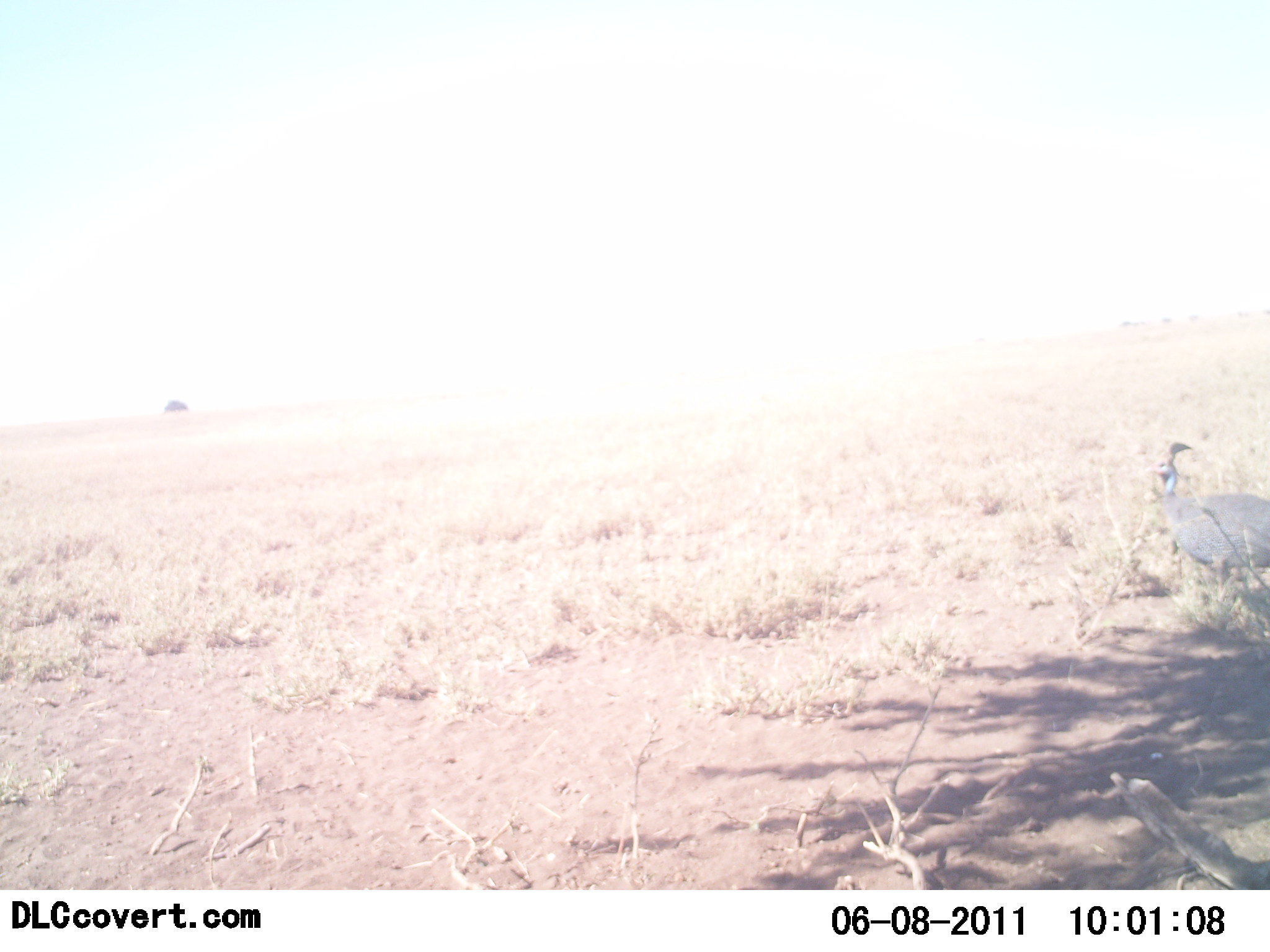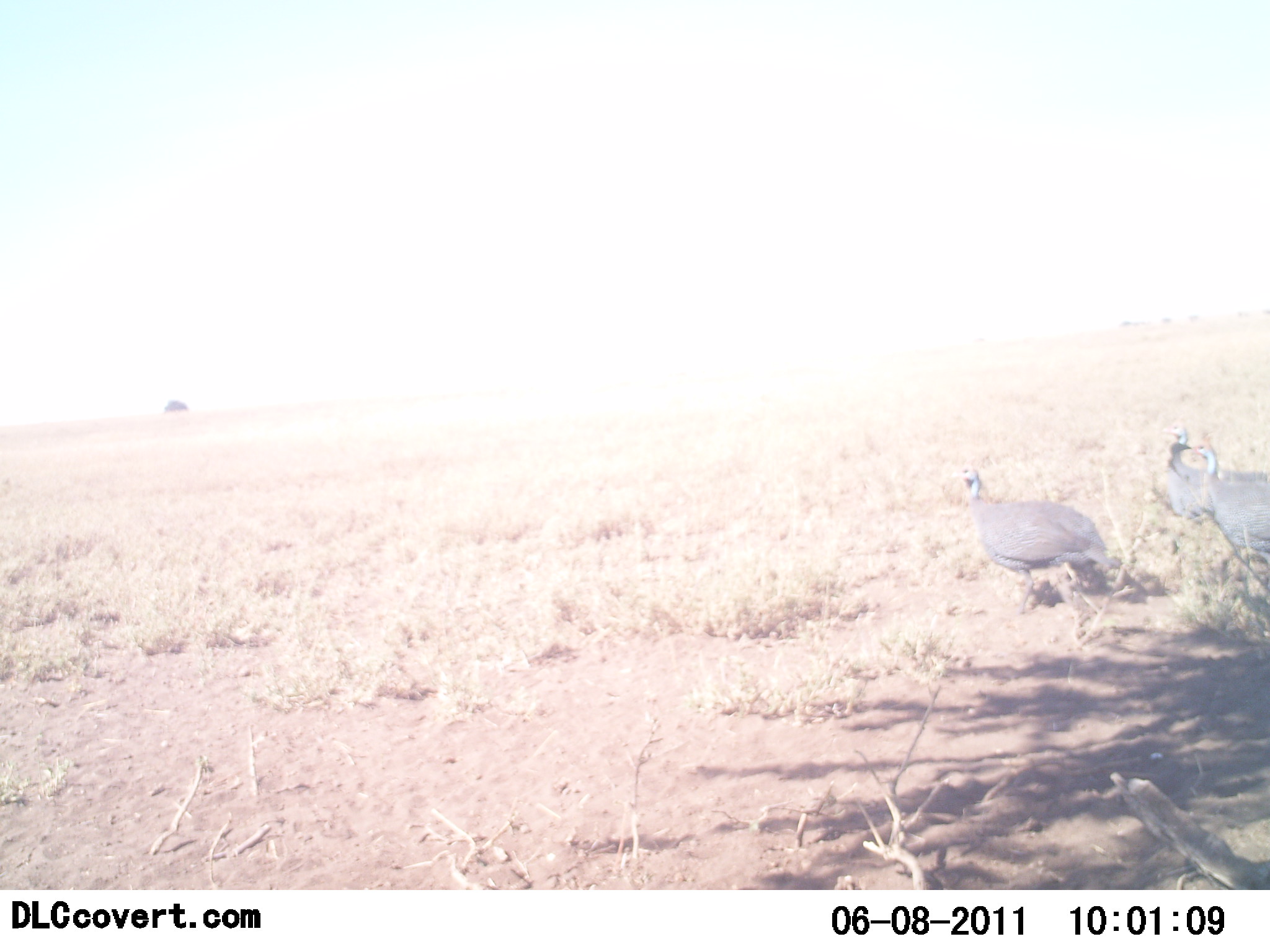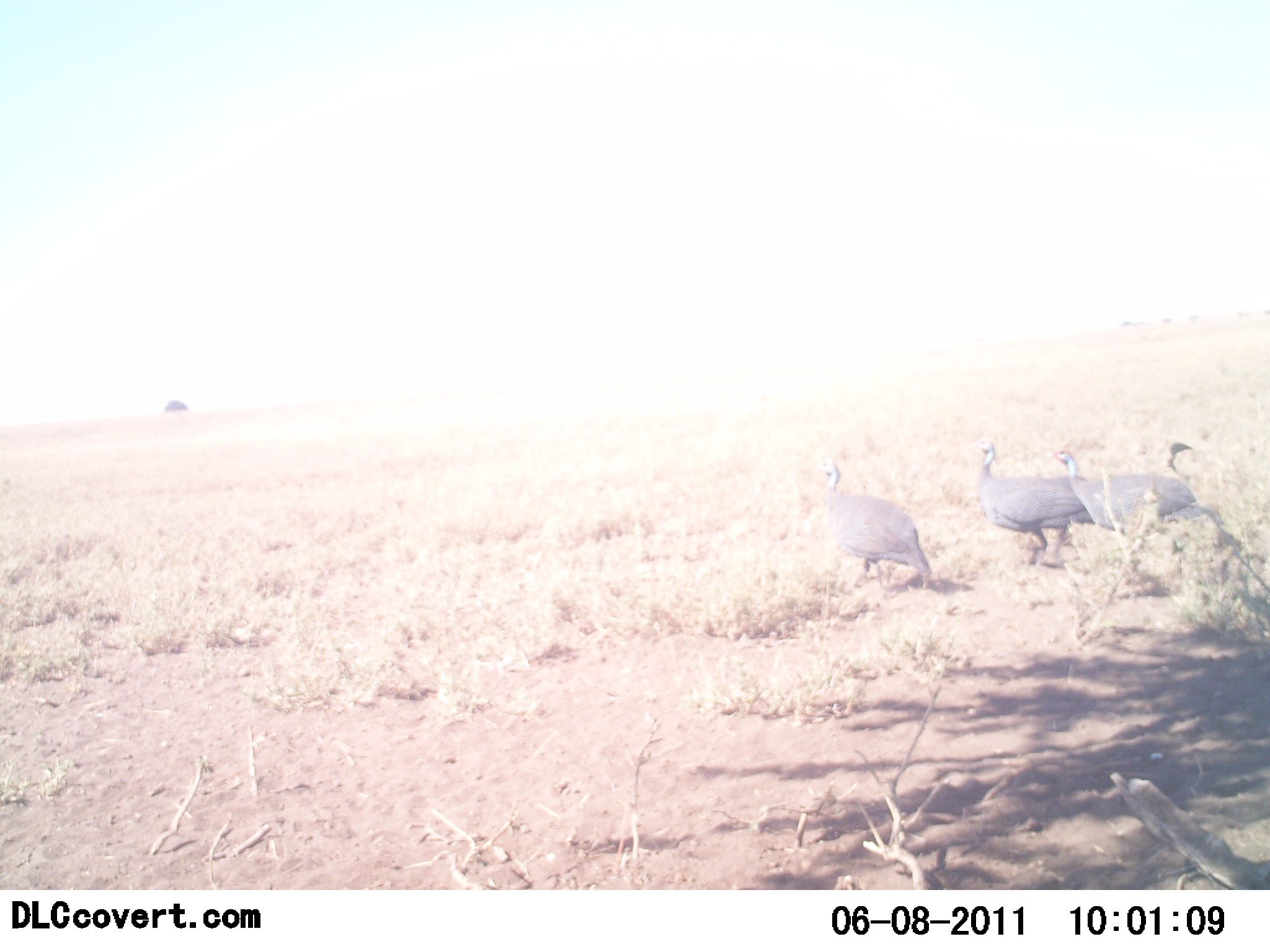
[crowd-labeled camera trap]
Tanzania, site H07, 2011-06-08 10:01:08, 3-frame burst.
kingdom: Animalia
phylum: Chordata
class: Aves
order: Galliformes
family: Numididae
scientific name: Numididae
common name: guinea fowl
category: guineafowl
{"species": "guineafowl (guinea fowl) (Numididae)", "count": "3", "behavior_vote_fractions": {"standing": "20%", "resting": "0%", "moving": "90%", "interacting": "0%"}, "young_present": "0%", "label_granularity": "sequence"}